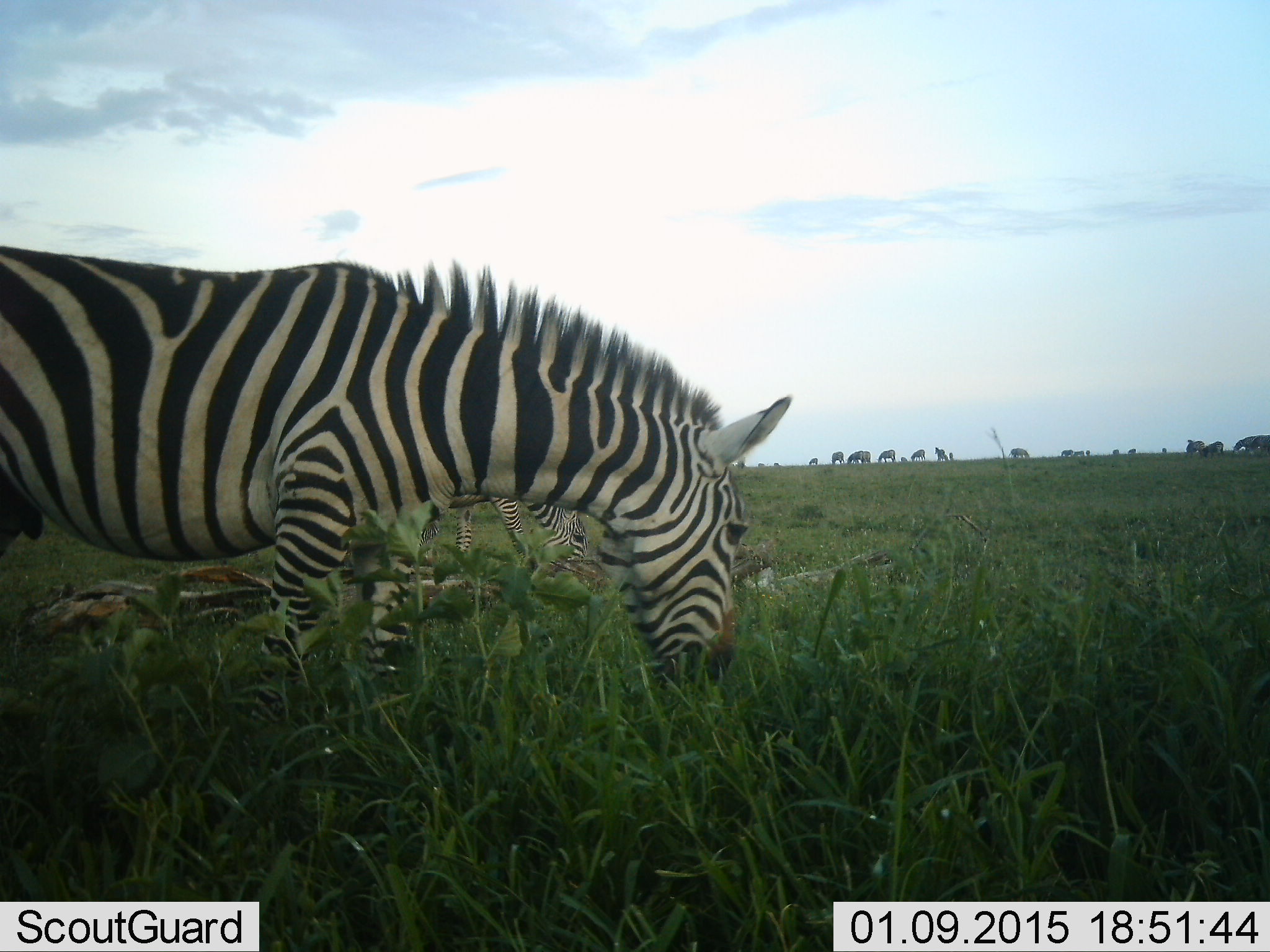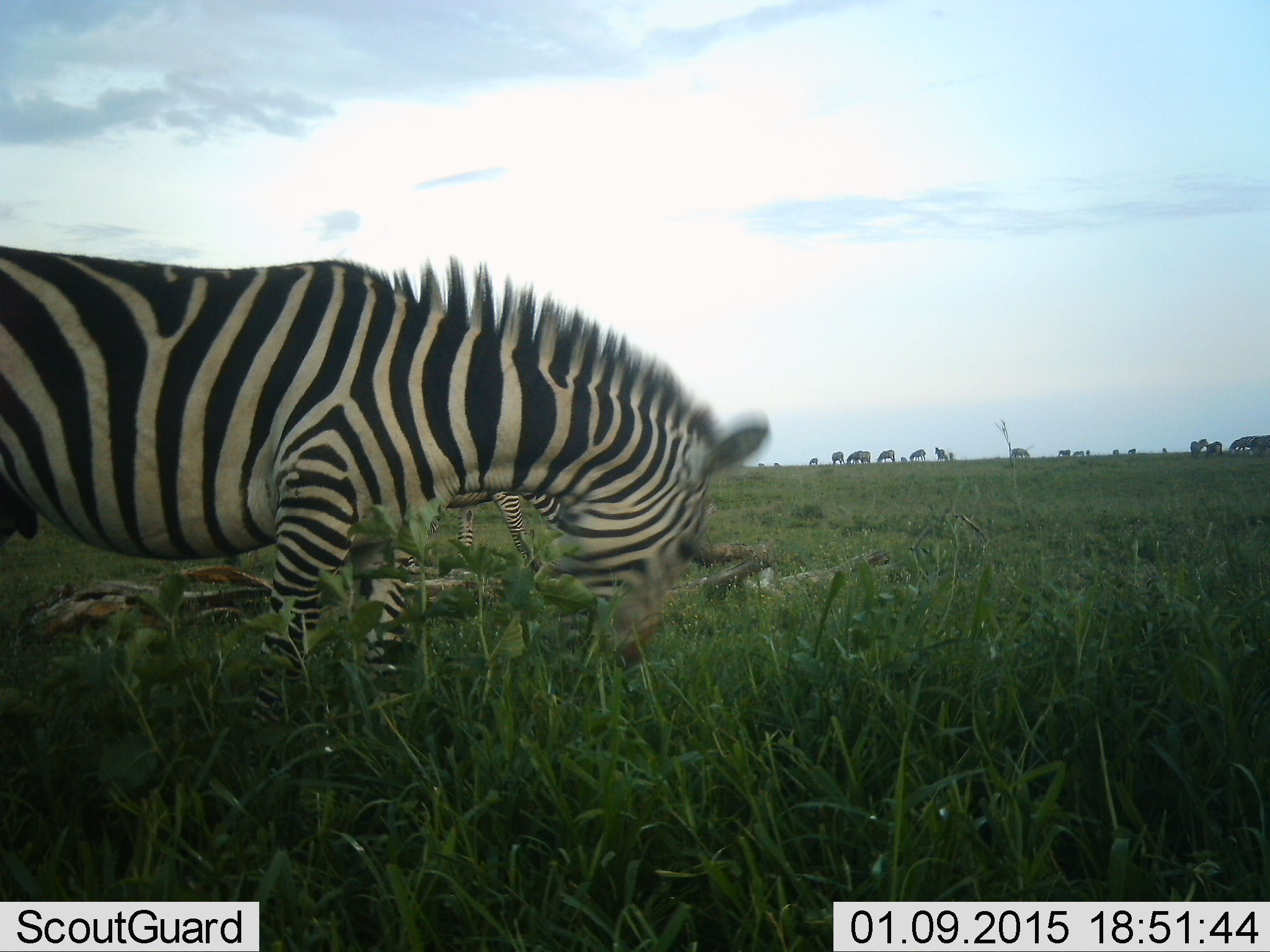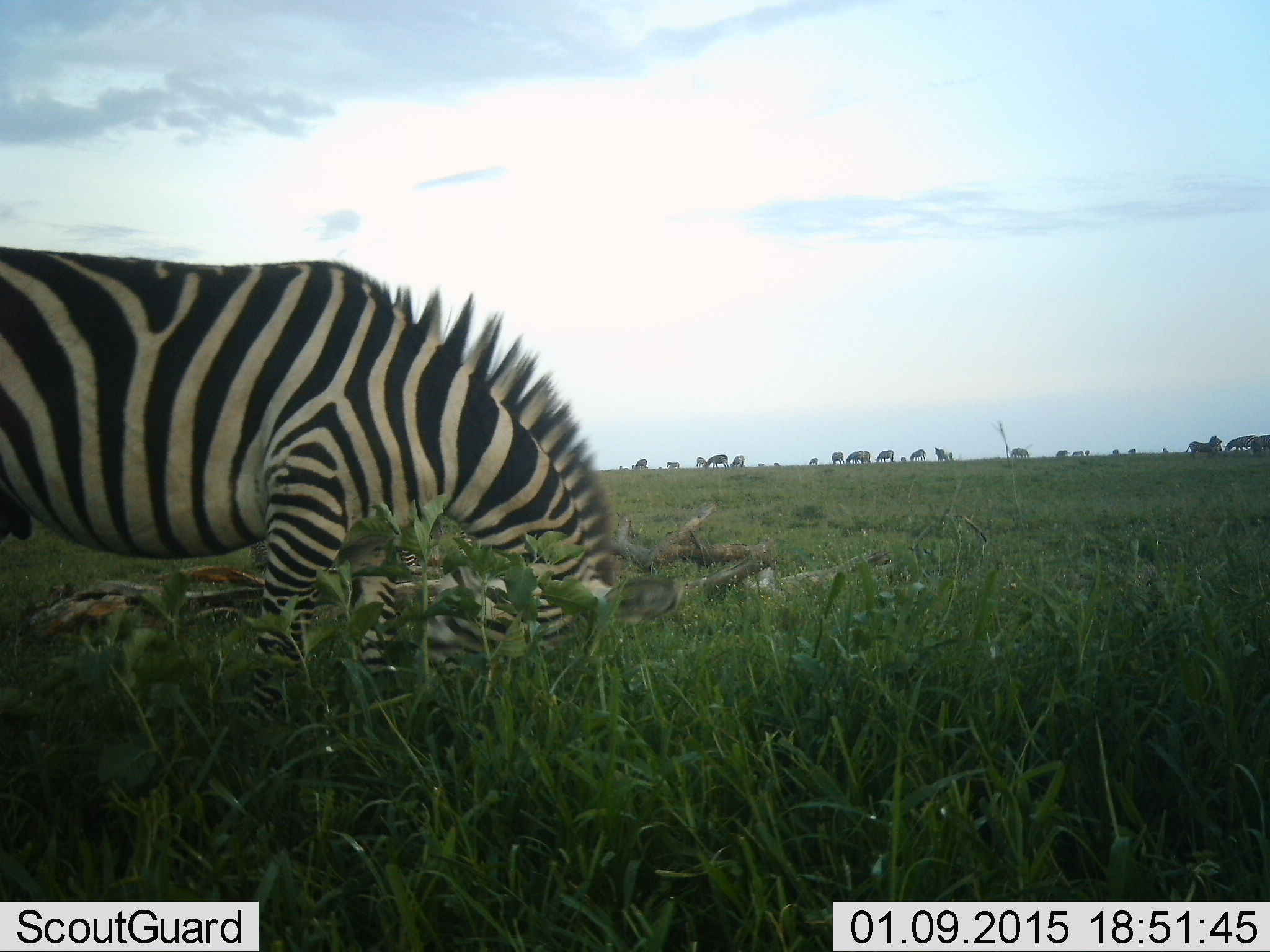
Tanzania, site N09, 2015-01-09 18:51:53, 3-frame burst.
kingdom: Animalia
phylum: Chordata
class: Mammalia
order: Perissodactyla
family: Equidae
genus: Equus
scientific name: Equus quagga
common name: plains zebra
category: zebra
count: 11-50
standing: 70%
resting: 10%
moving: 60%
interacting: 10%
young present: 0%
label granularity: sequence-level